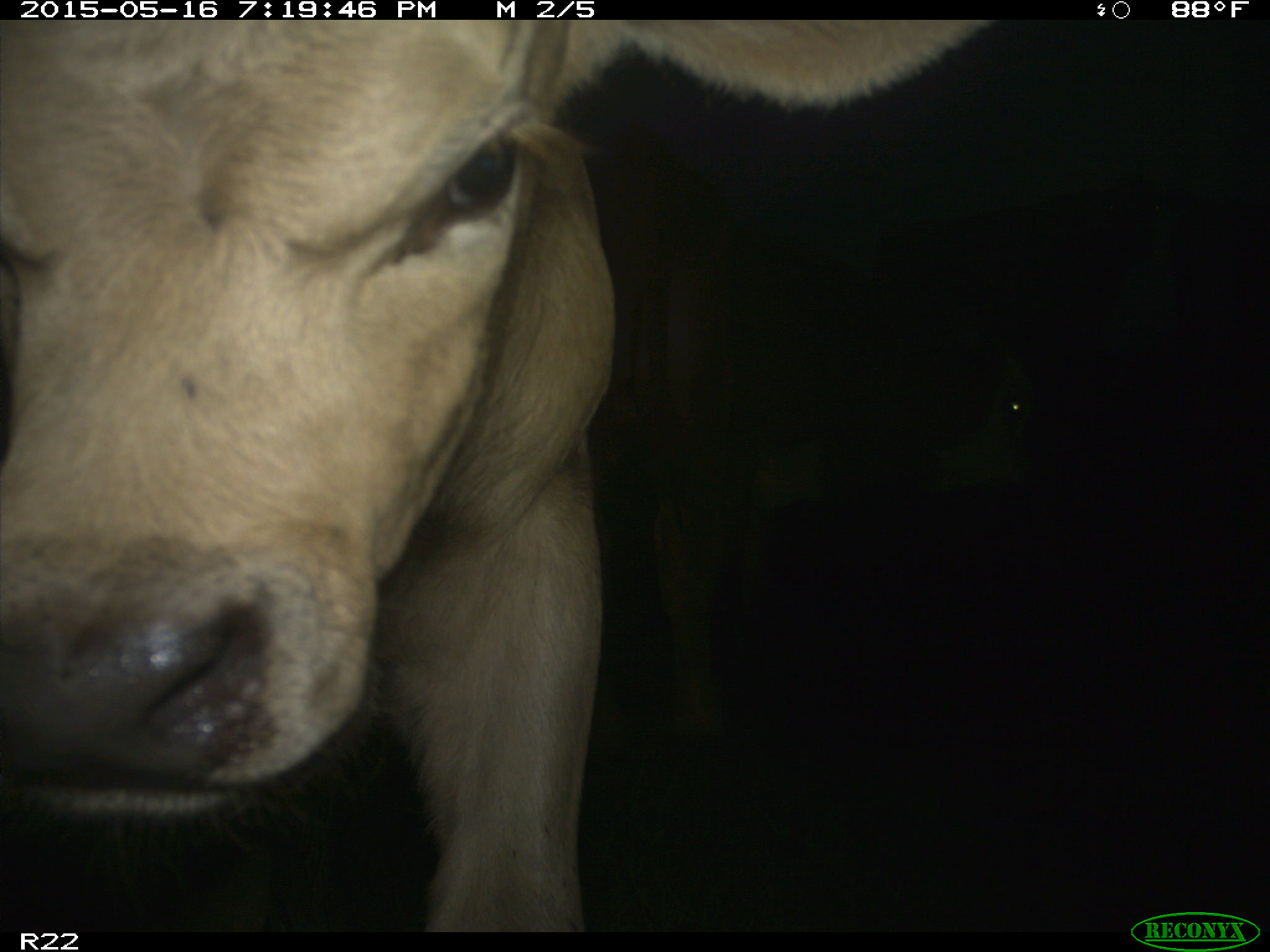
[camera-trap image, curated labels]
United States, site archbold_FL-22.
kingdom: Animalia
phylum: Chordata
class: Mammalia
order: Artiodactyla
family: Bovidae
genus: Bos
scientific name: Bos taurus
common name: domestic cow